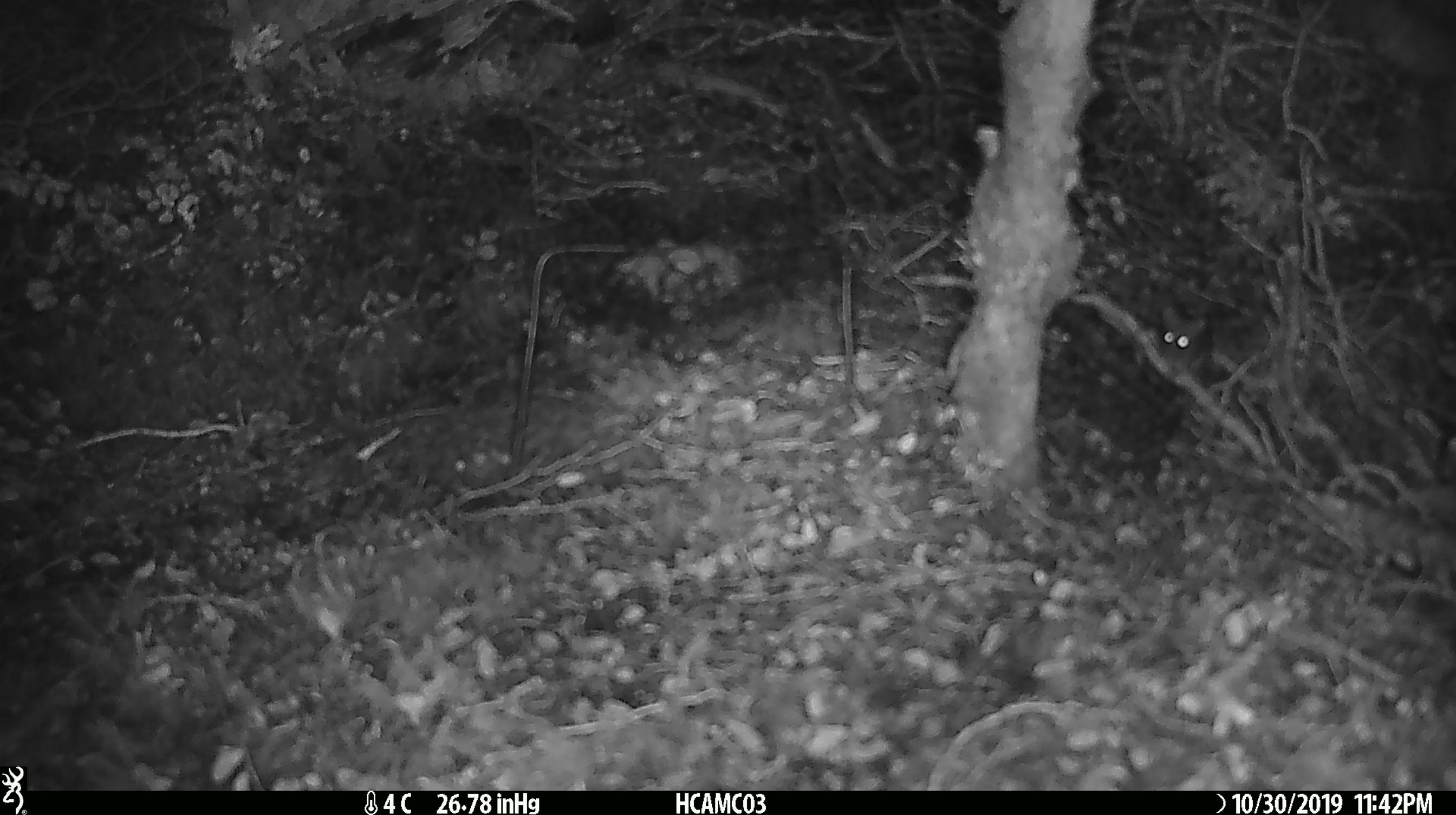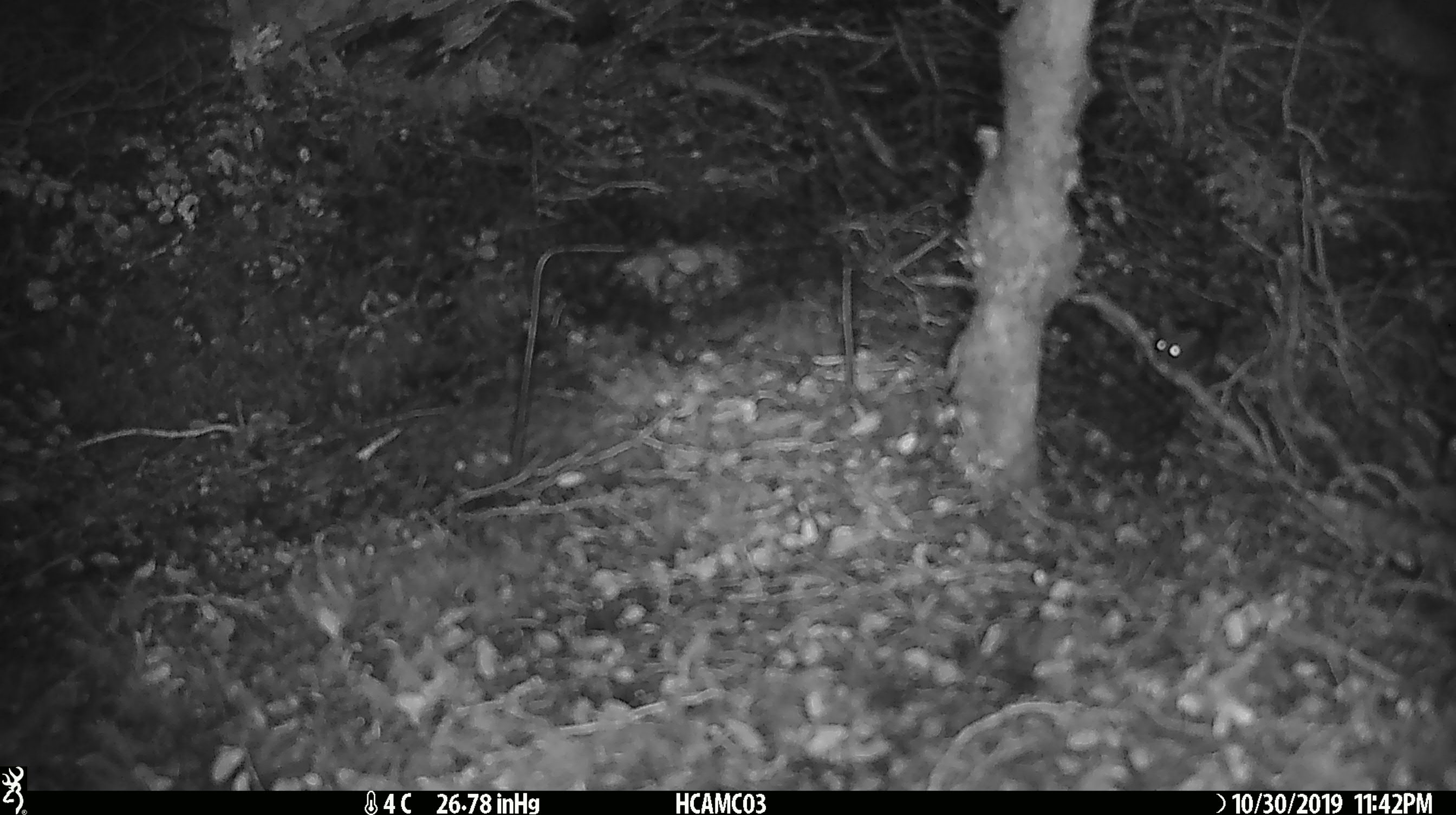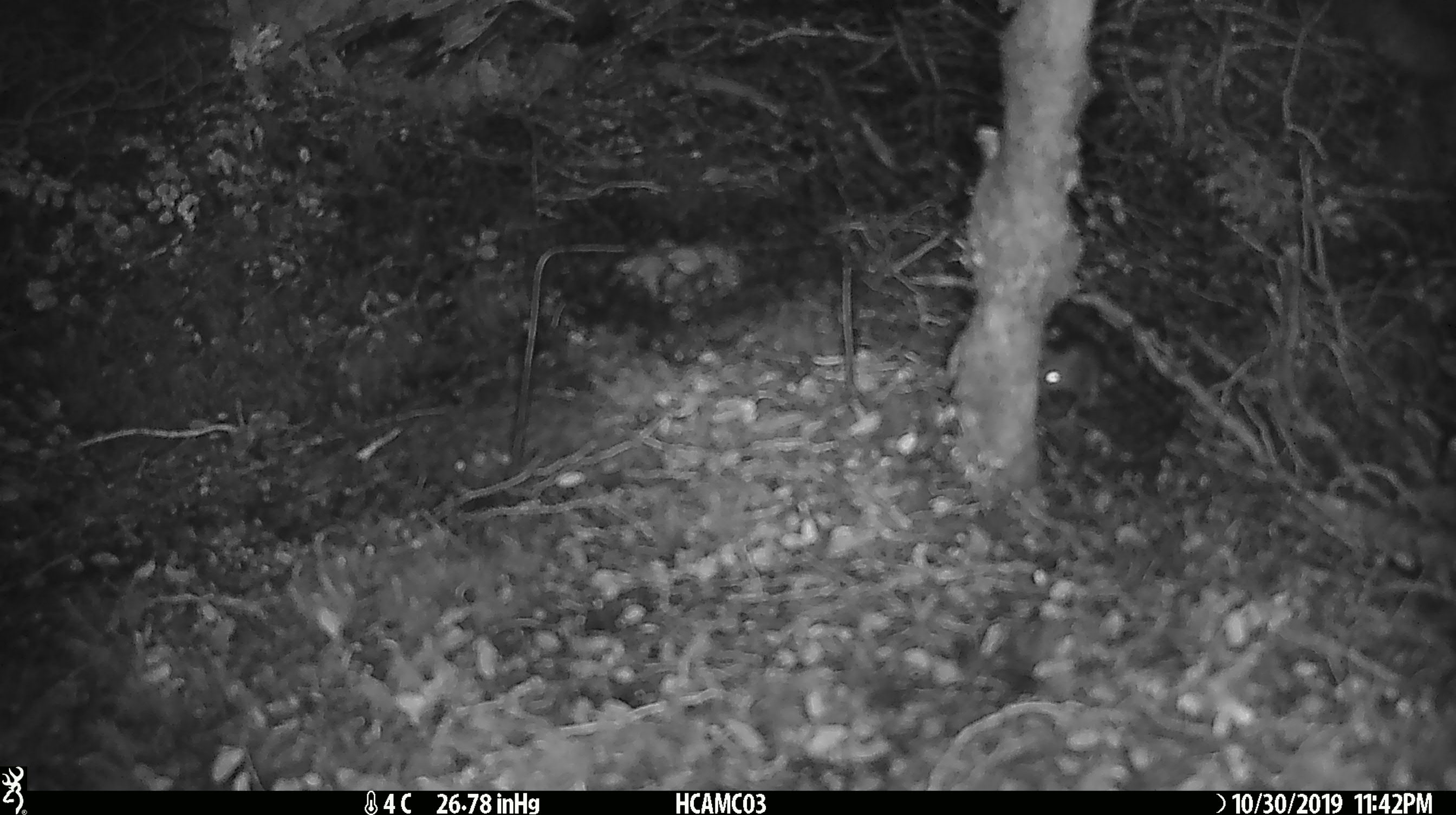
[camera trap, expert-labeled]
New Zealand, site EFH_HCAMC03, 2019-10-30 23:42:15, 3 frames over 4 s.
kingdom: Animalia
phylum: Chordata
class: Mammalia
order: Rodentia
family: Muridae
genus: Mus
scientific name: Mus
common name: mouse